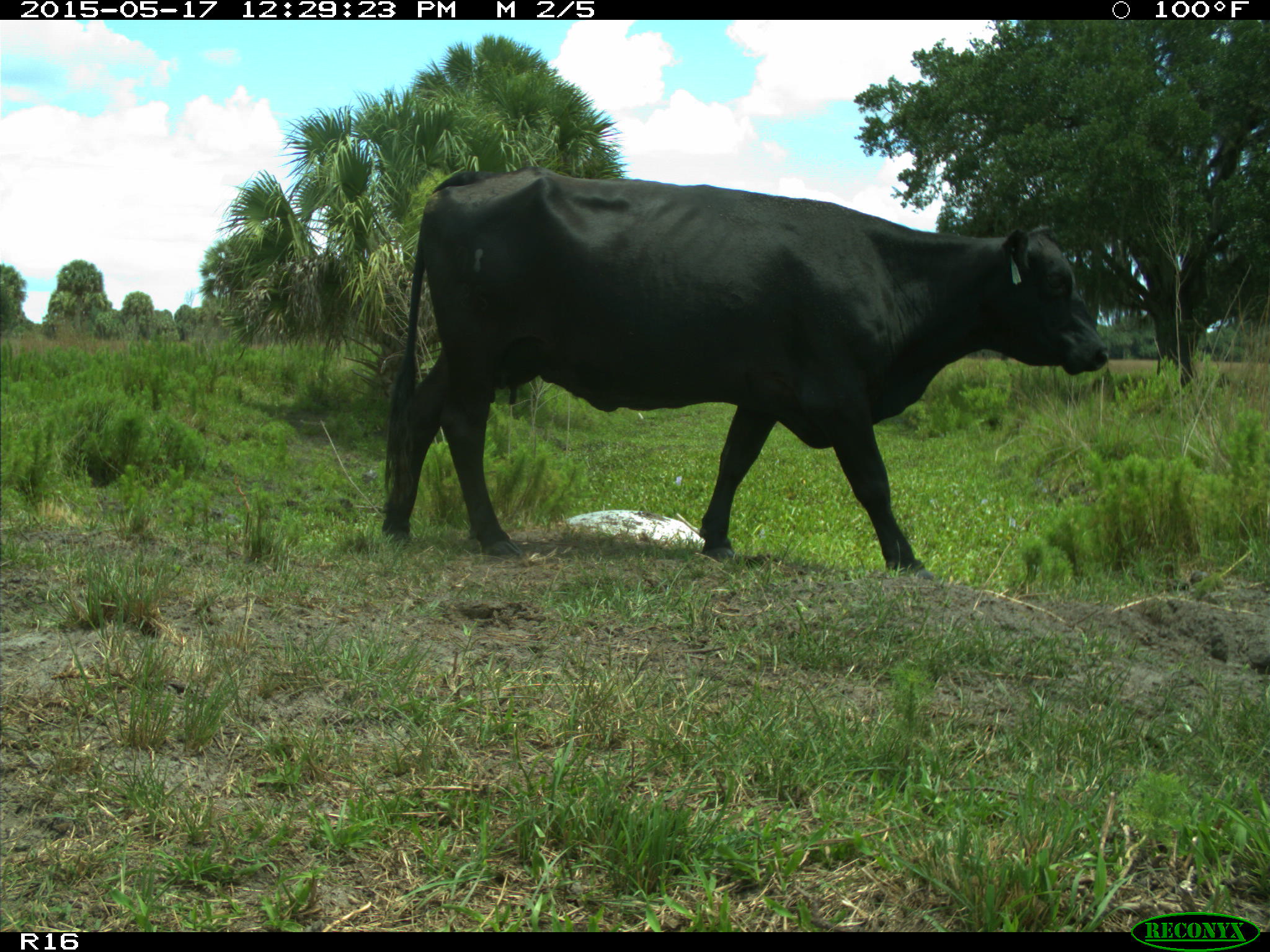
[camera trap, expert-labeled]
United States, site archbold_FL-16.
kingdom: Animalia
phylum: Chordata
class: Mammalia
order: Artiodactyla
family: Bovidae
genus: Bos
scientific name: Bos taurus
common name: domestic cow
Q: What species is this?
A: Bos taurus (domestic cow).